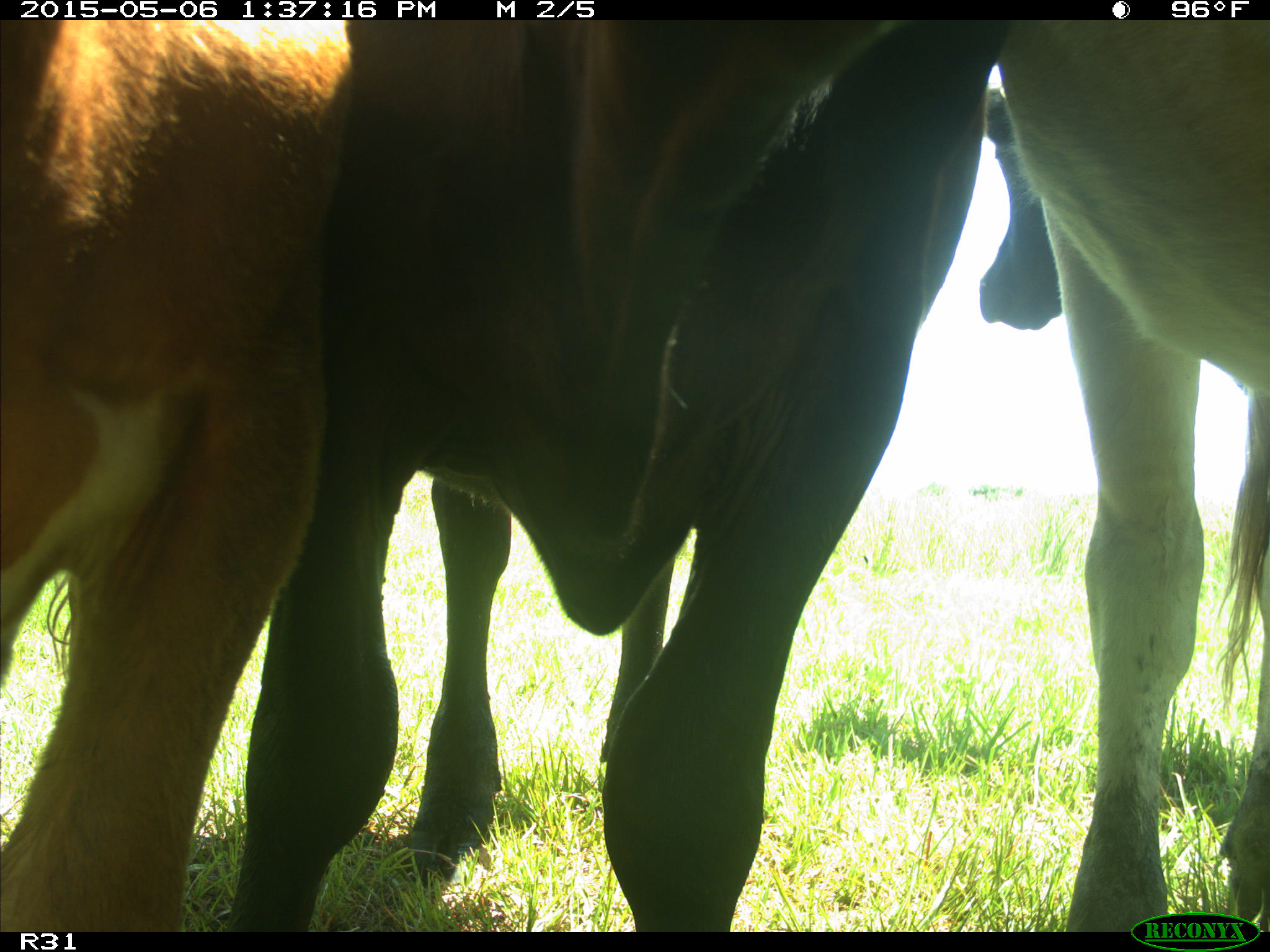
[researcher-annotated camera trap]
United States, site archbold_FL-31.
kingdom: Animalia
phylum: Chordata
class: Mammalia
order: Artiodactyla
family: Bovidae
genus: Bos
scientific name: Bos taurus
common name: domestic cow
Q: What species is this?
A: Bos taurus (domestic cow).